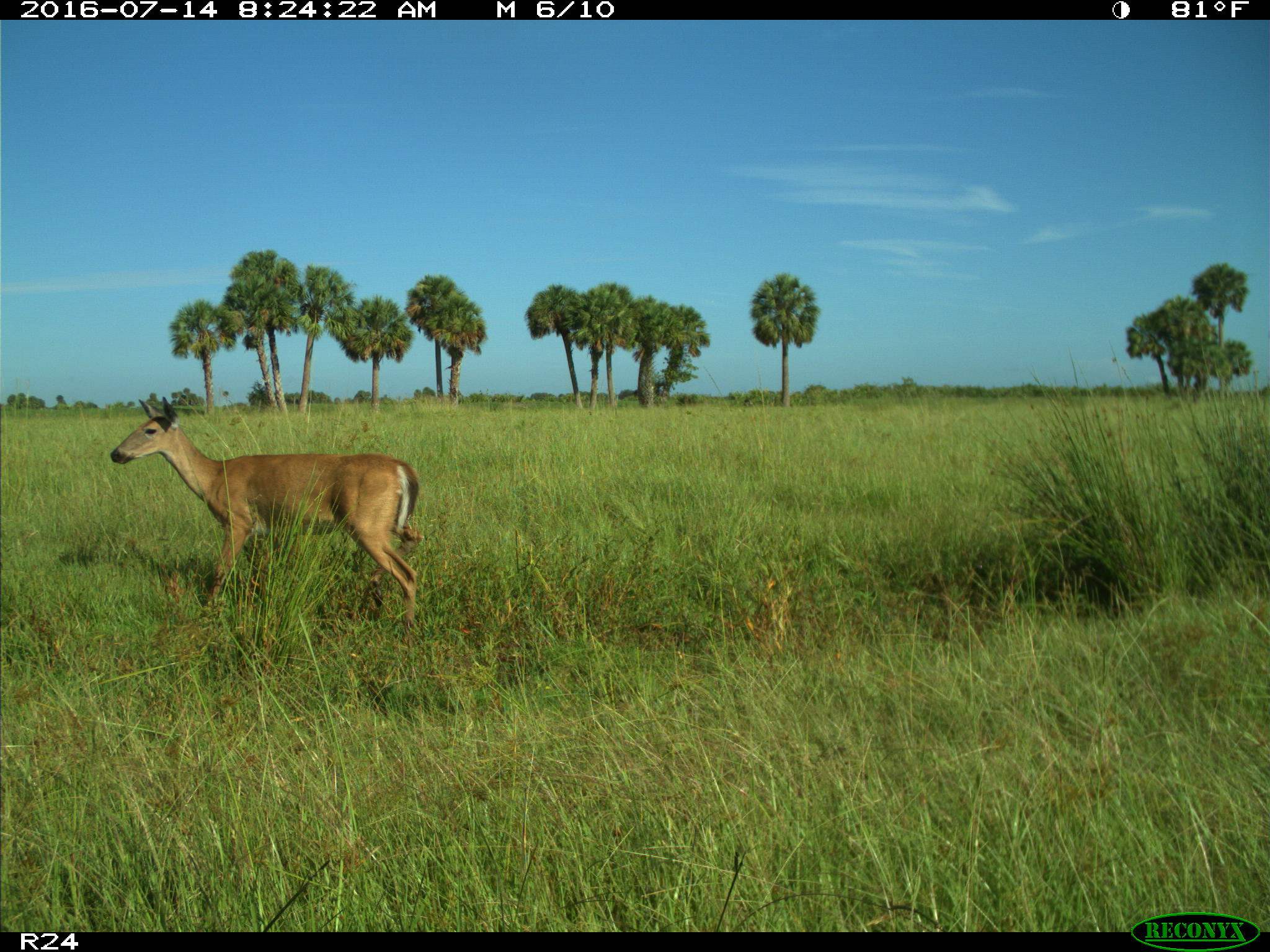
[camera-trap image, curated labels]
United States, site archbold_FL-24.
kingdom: Animalia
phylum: Chordata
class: Mammalia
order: Artiodactyla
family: Cervidae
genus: Odocoileus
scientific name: Odocoileus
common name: deer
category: unidentified deer